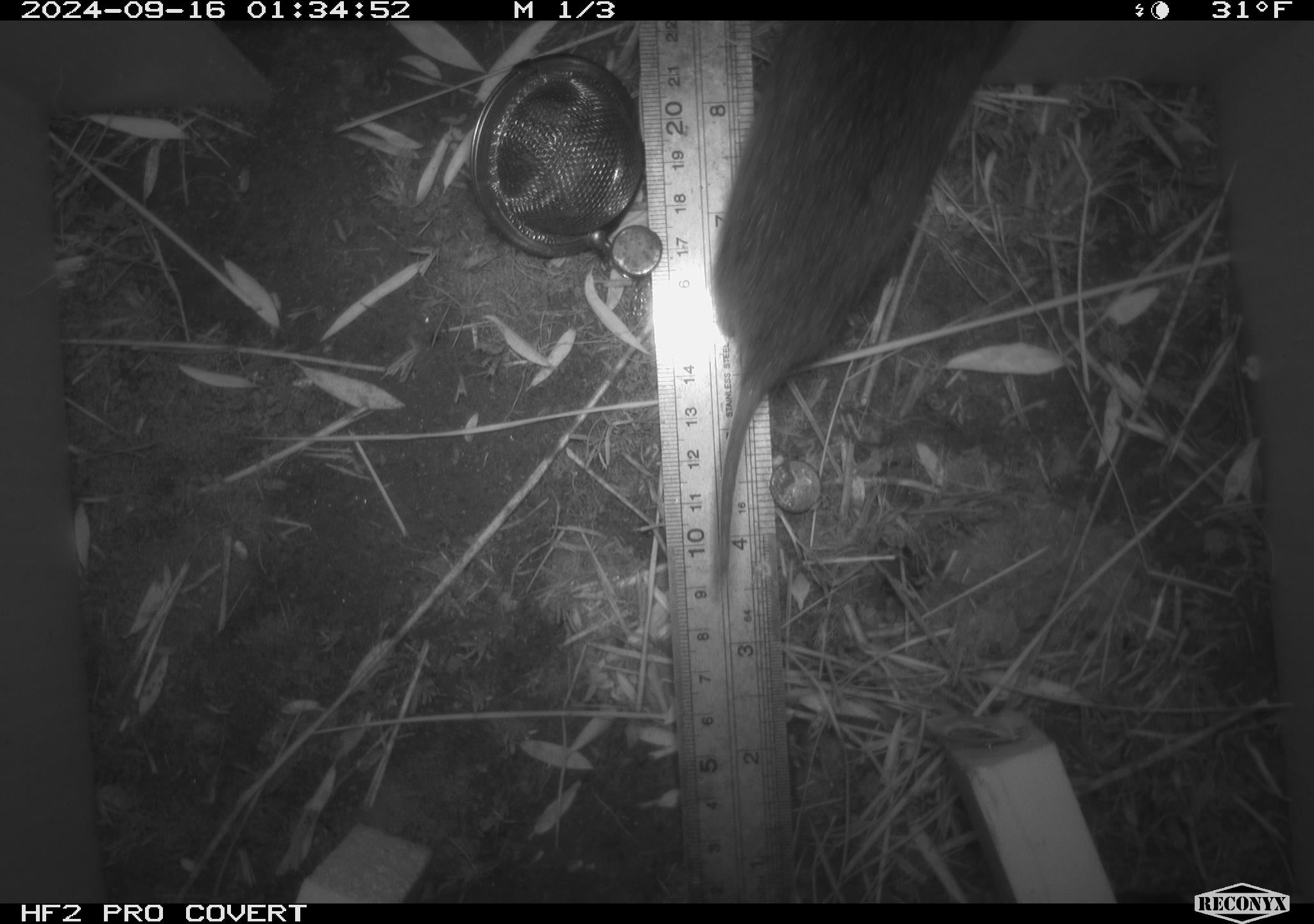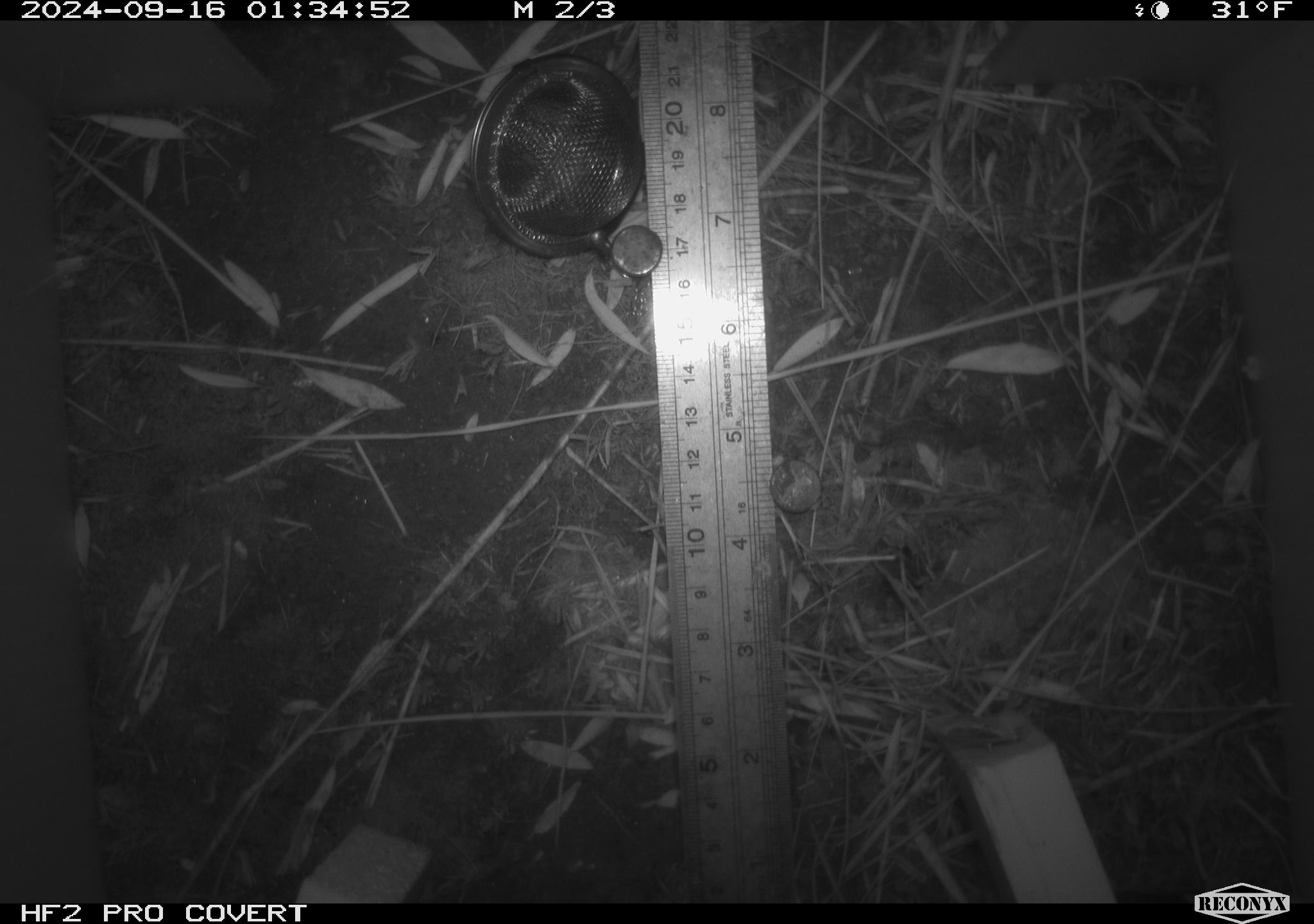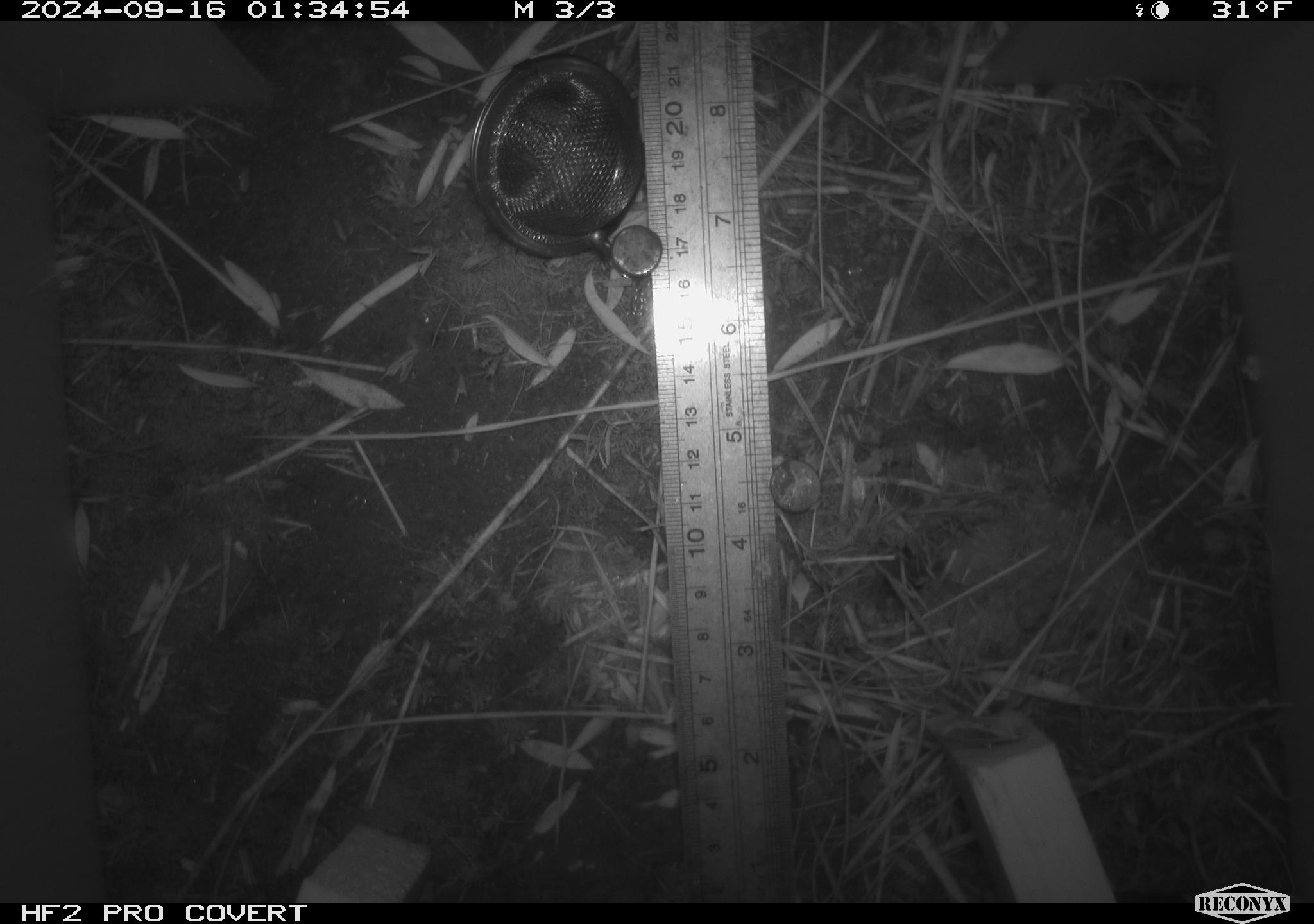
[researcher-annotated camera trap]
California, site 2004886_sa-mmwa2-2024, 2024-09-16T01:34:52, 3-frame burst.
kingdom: Animalia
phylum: Chordata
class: Mammalia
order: Rodentia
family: Cricetidae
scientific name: Arvicolinae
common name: voles, lemmings, and muskrats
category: arvicolinae subfamily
Arvicolinae subfamily (voles, lemmings, and muskrats) (Arvicolinae).